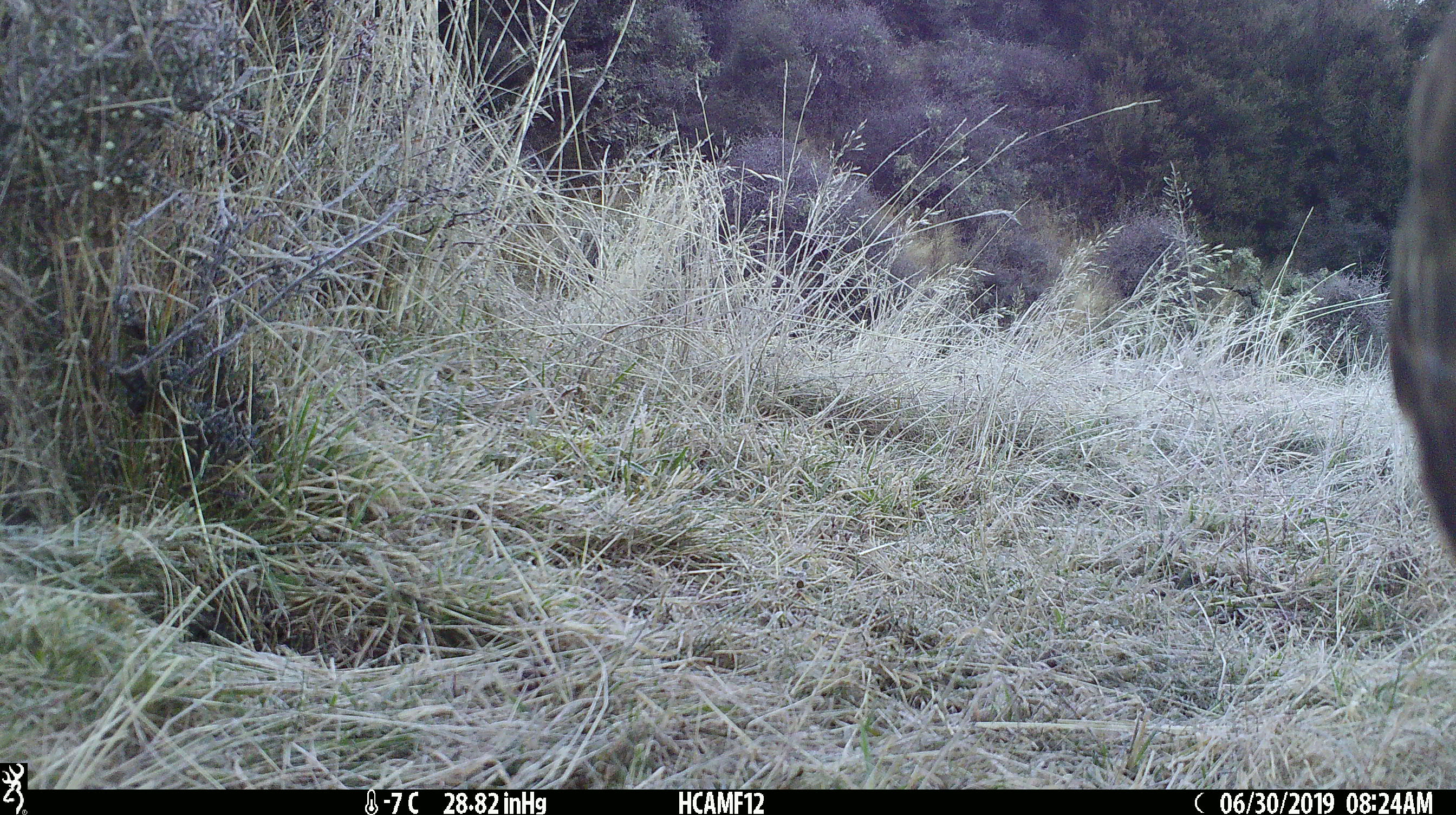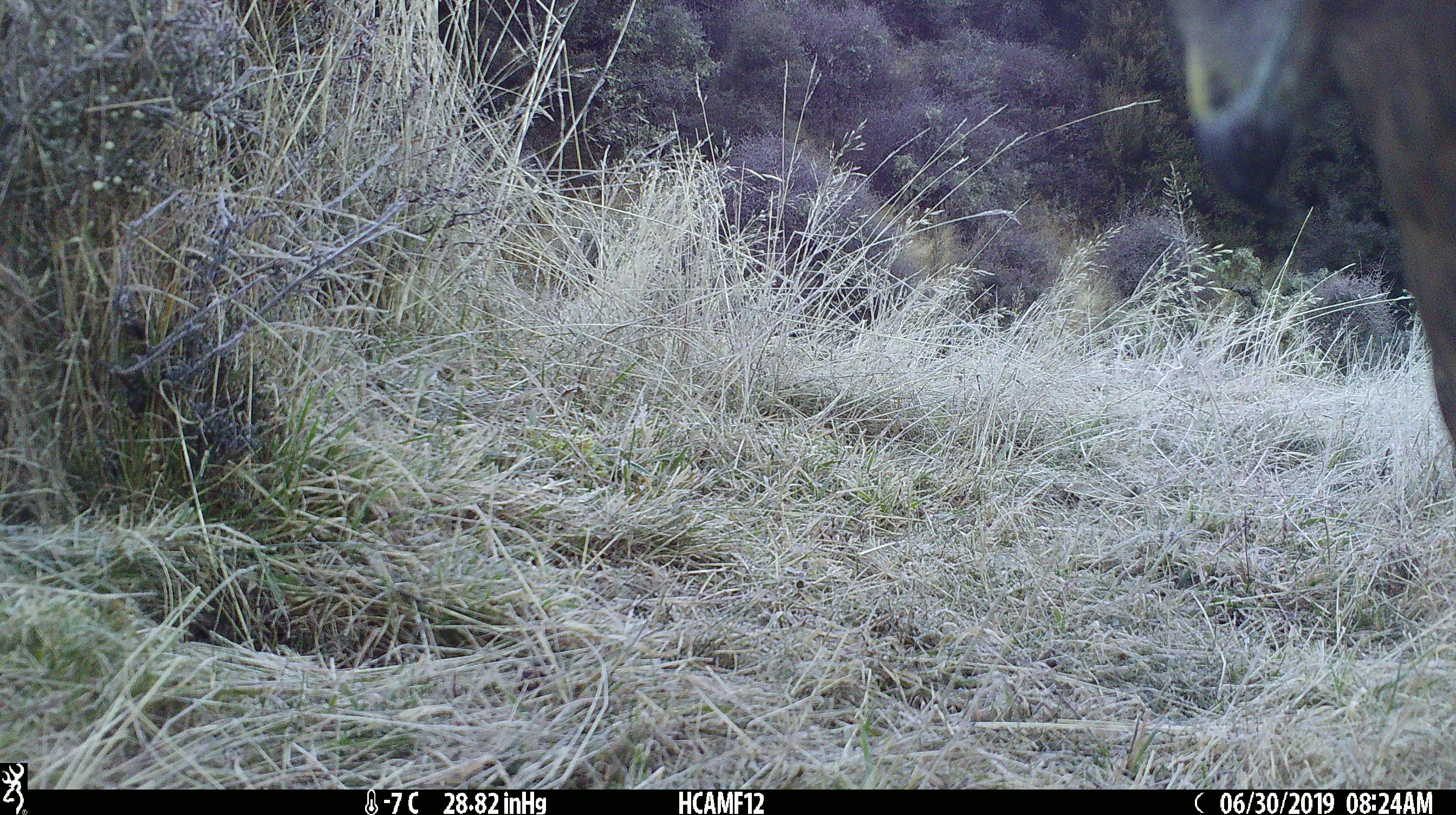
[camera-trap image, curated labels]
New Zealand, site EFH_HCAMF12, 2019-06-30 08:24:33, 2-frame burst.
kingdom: Animalia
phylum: Chordata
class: Aves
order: Accipitriformes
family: Accipitridae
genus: Circus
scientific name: Circus approximans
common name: swamp harrier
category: harrier